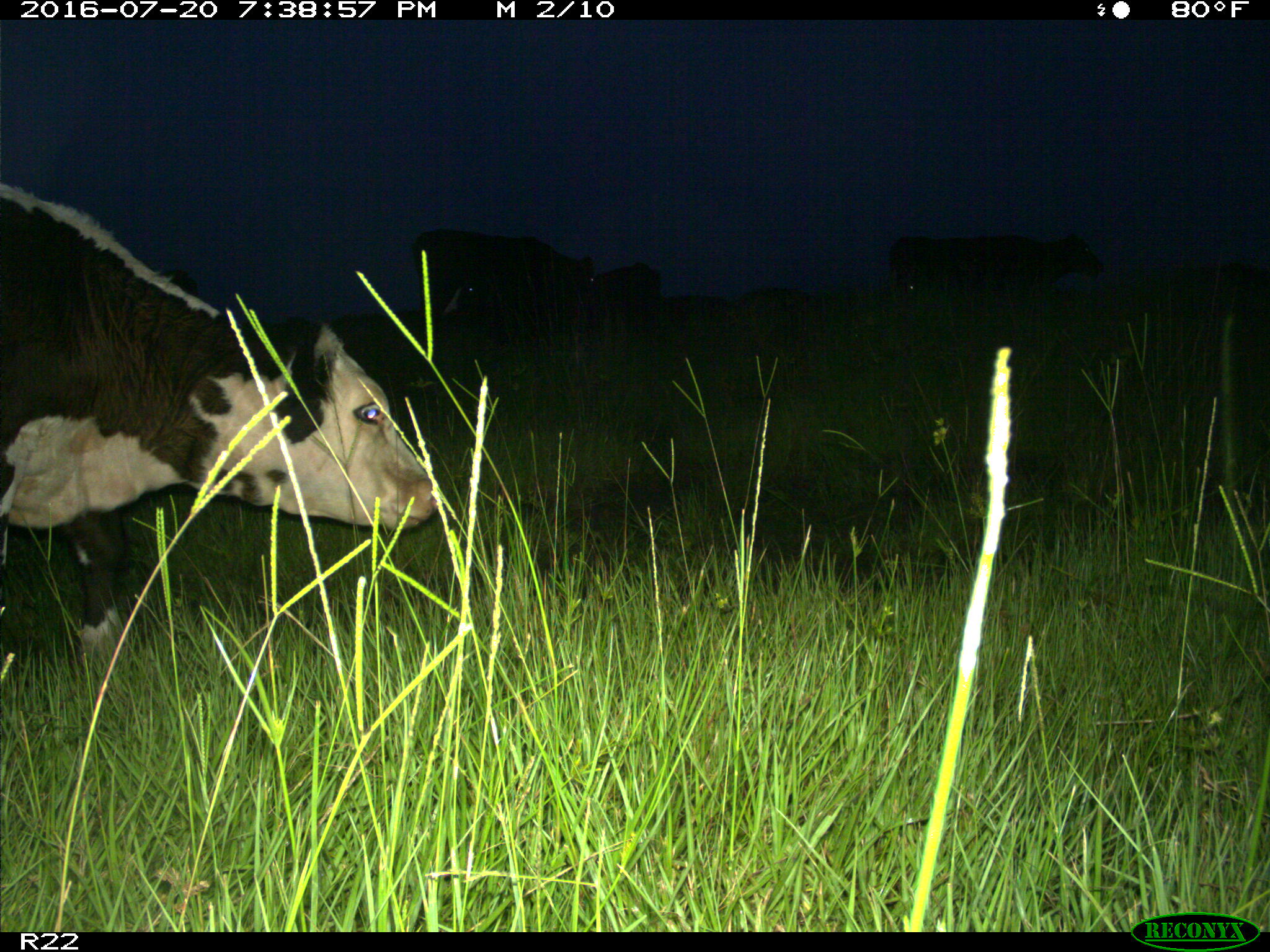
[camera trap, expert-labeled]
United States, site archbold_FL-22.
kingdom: Animalia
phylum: Chordata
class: Mammalia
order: Artiodactyla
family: Bovidae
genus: Bos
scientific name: Bos taurus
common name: domestic cow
Bos taurus (domestic cow).